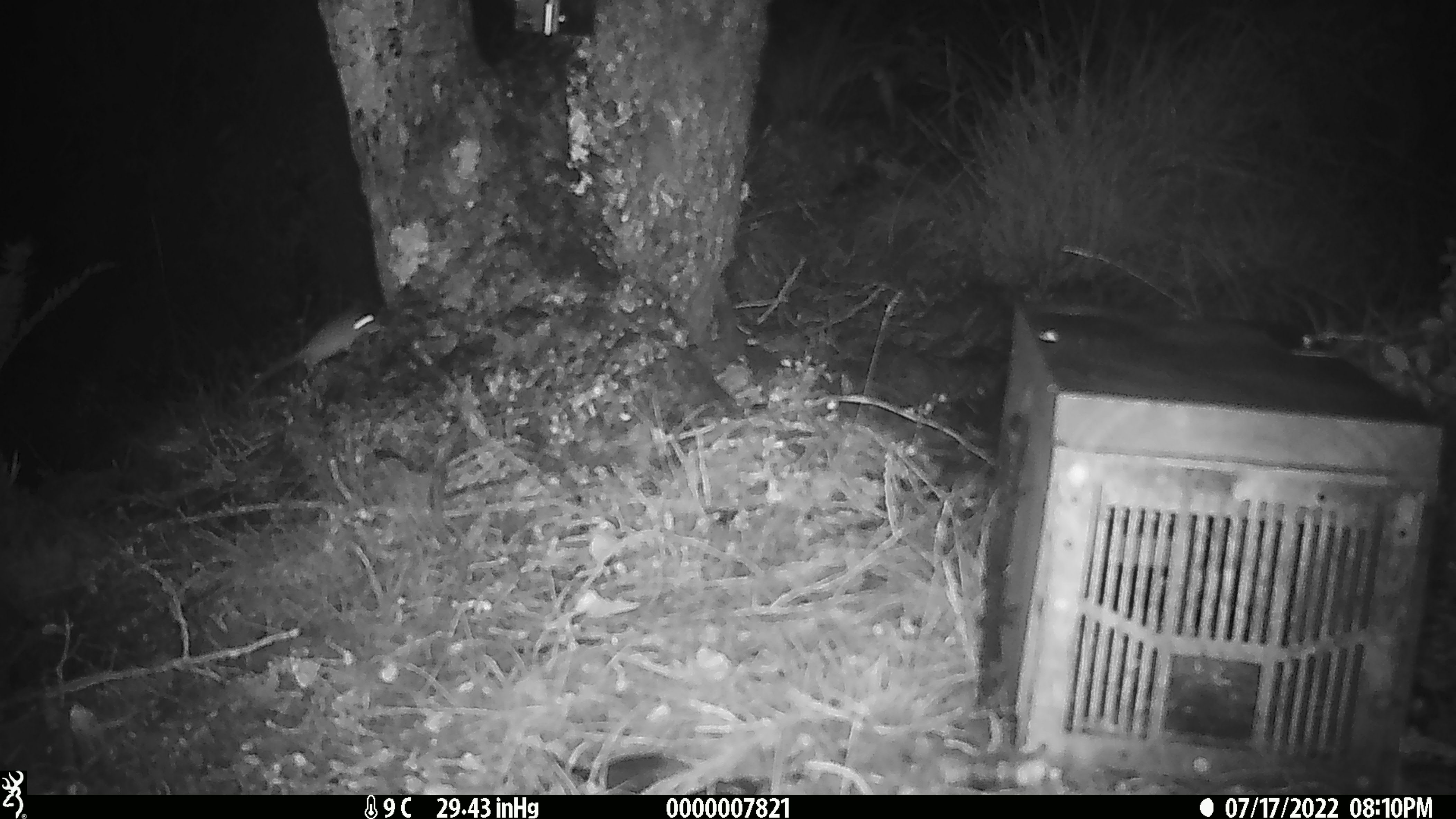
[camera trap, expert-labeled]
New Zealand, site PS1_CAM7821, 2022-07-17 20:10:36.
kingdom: Animalia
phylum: Chordata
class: Mammalia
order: Rodentia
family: Muridae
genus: Mus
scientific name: Mus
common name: mouse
Mouse (Mus).